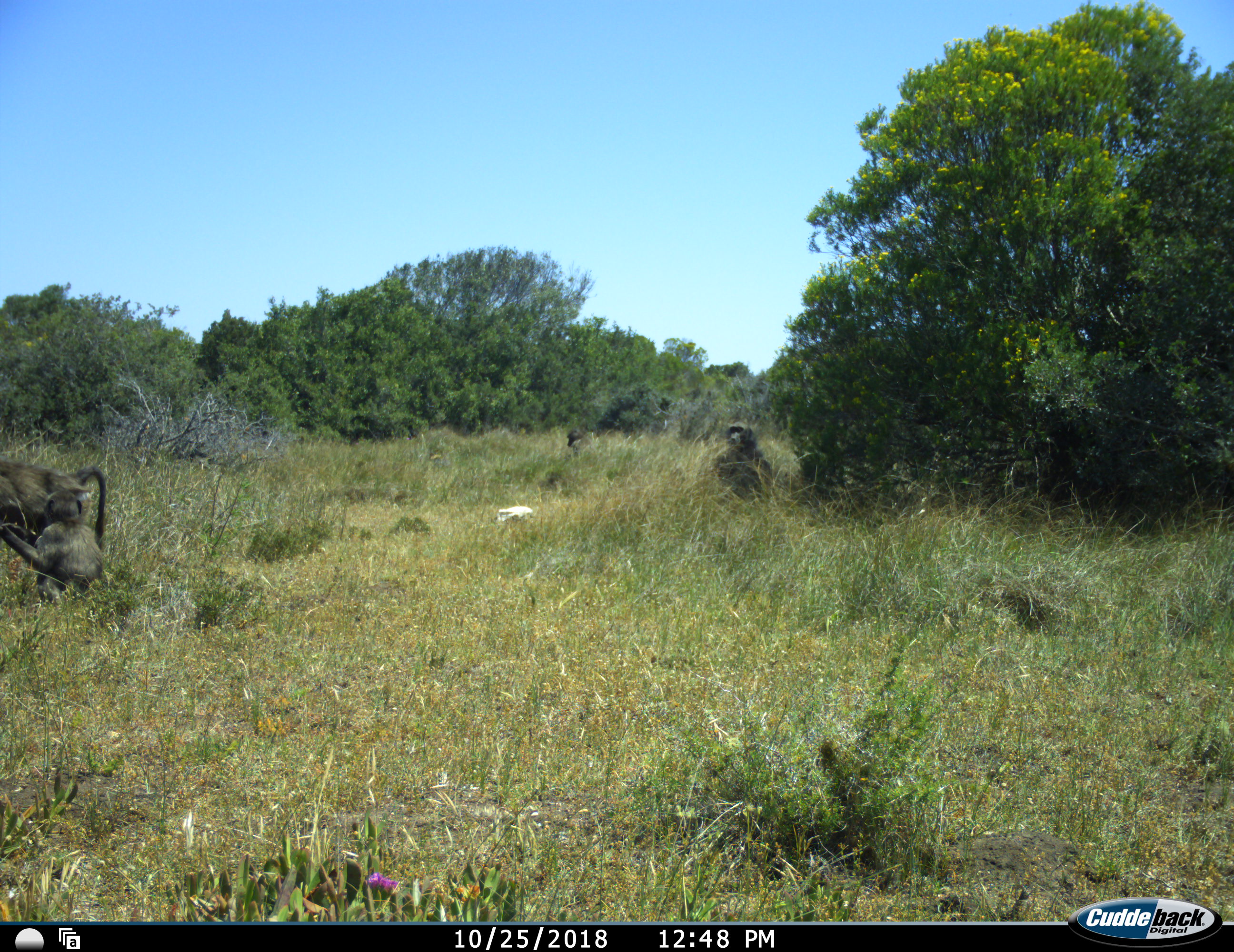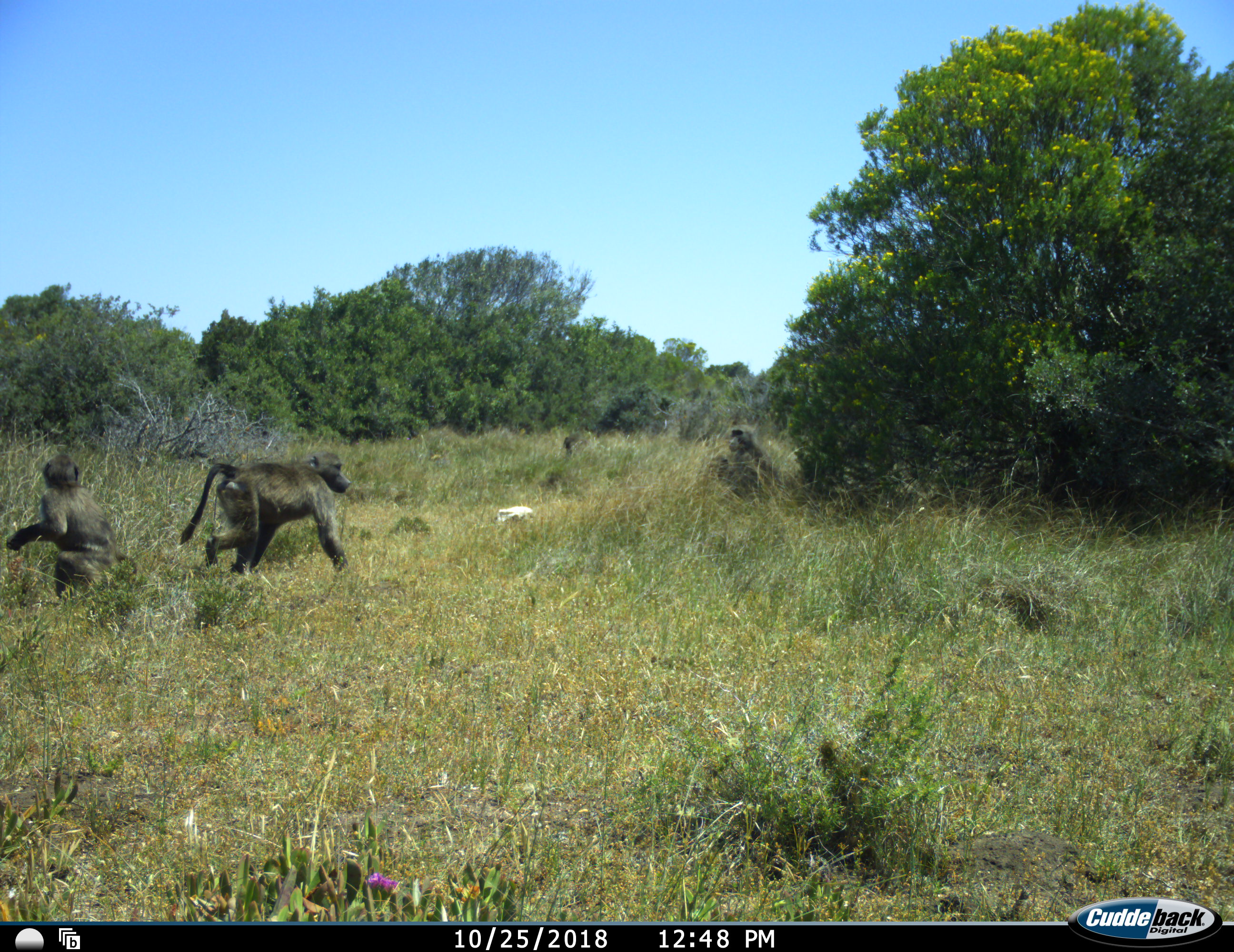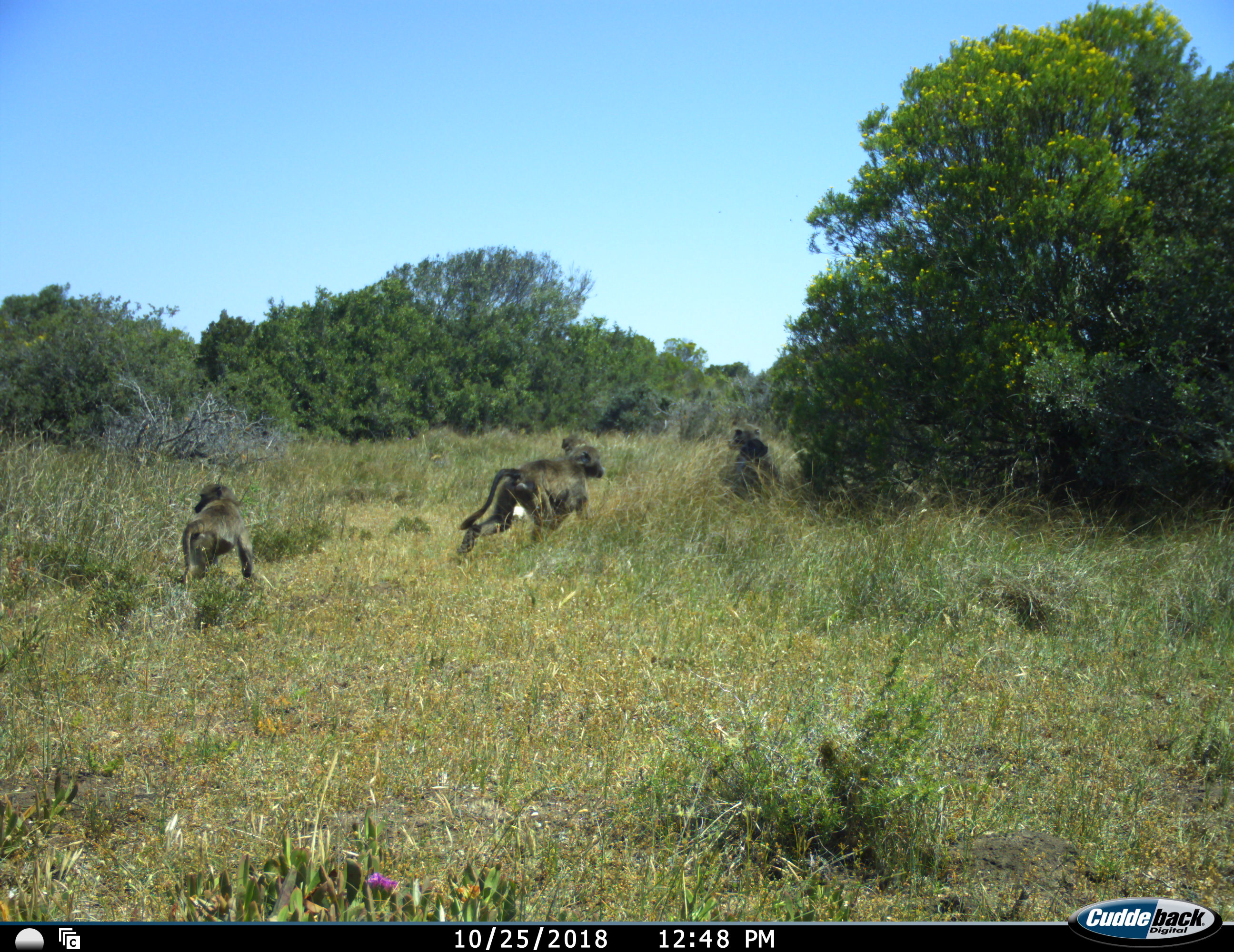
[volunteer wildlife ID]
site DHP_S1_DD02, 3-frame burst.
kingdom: Animalia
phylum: Chordata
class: Mammalia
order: Primates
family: Cercopithecidae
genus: Papio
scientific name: Papio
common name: baboon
Baboon (Papio), count 4. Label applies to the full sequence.